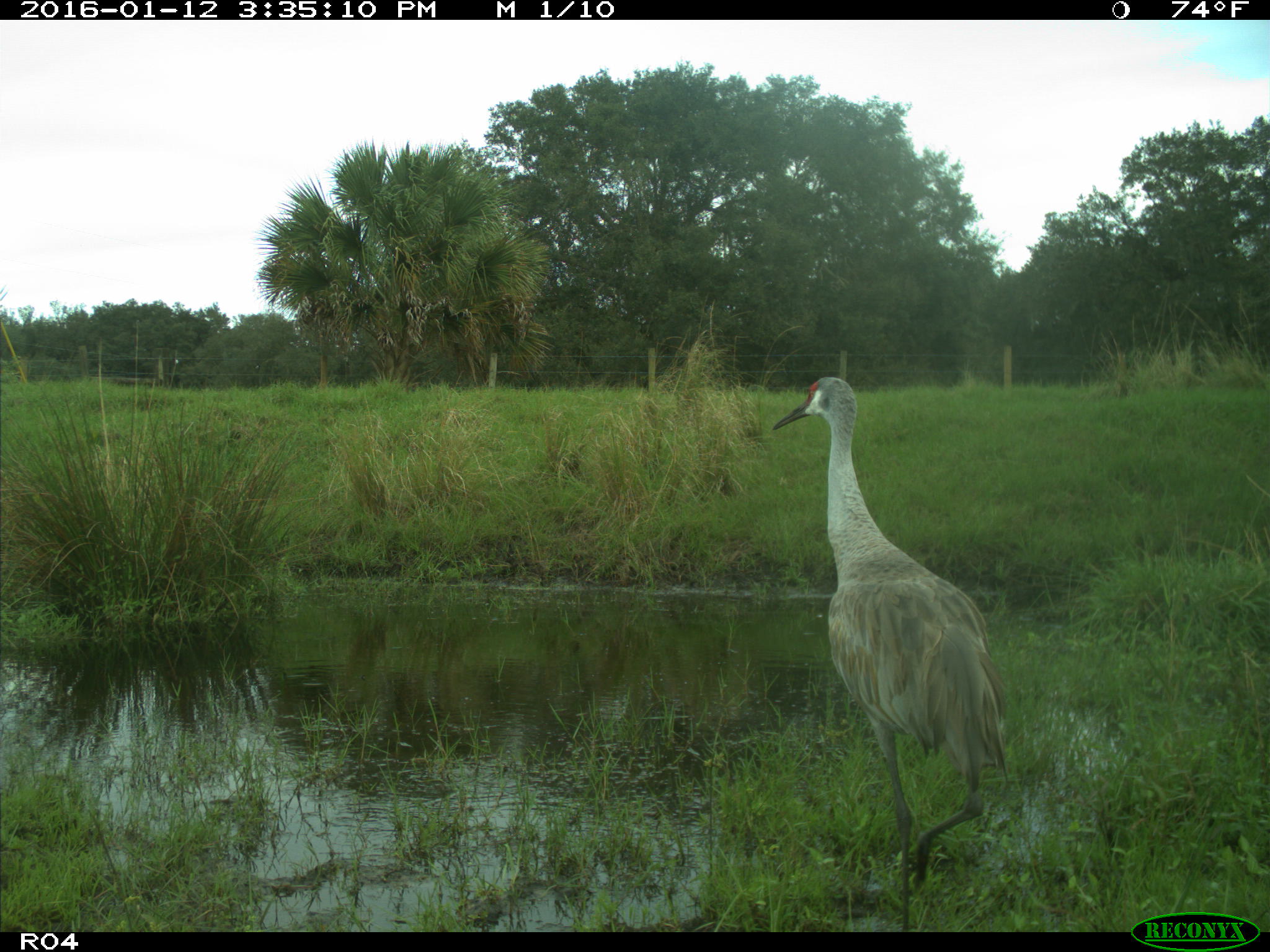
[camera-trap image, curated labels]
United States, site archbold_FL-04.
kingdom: Animalia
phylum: Chordata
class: Aves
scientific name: Aves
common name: birds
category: unidentified bird